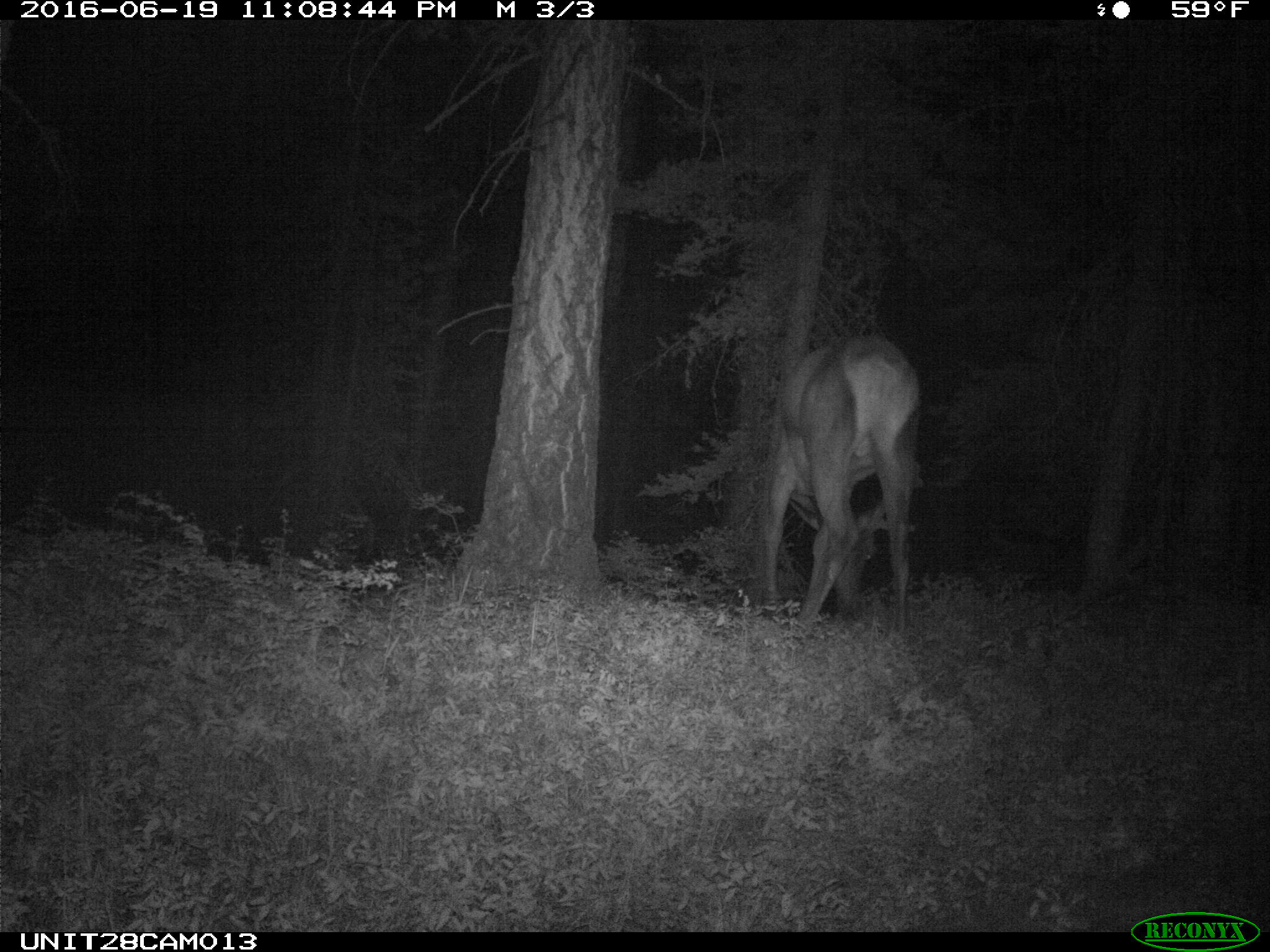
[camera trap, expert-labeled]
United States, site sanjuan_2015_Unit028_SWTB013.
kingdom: Animalia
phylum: Chordata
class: Mammalia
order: Artiodactyla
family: Cervidae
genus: Cervus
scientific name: Cervus elaphus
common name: red deer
Cervus elaphus (red deer).